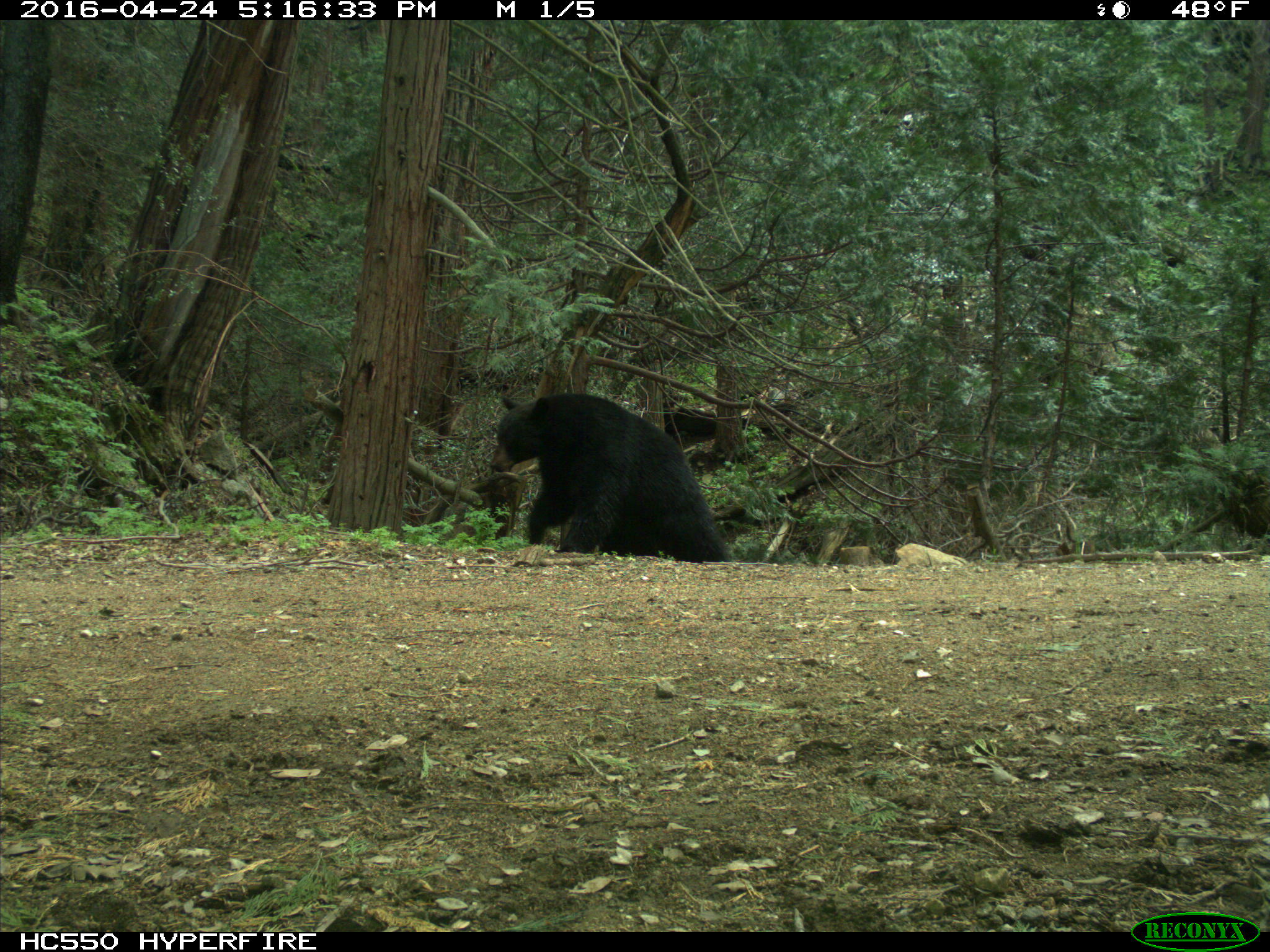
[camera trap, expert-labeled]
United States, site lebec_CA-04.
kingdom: Animalia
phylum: Chordata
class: Mammalia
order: Carnivora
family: Ursidae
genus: Ursus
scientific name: Ursus americanus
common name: american black bear